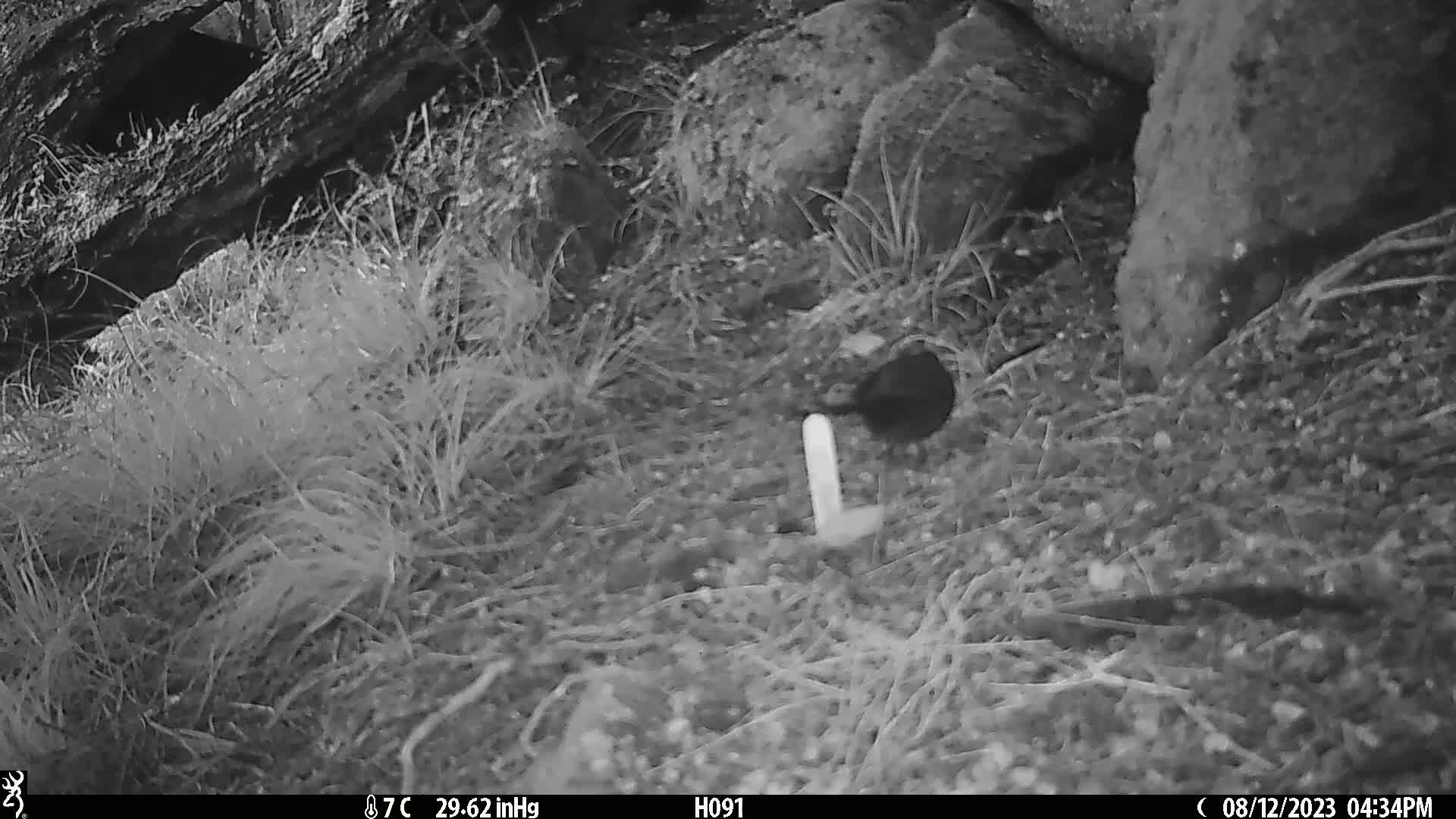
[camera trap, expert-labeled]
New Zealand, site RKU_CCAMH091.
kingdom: Animalia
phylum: Chordata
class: Aves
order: Passeriformes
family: Turdidae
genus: Turdus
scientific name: Turdus merula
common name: eurasian blackbird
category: blackbird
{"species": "blackbird (eurasian blackbird) (Turdus merula)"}